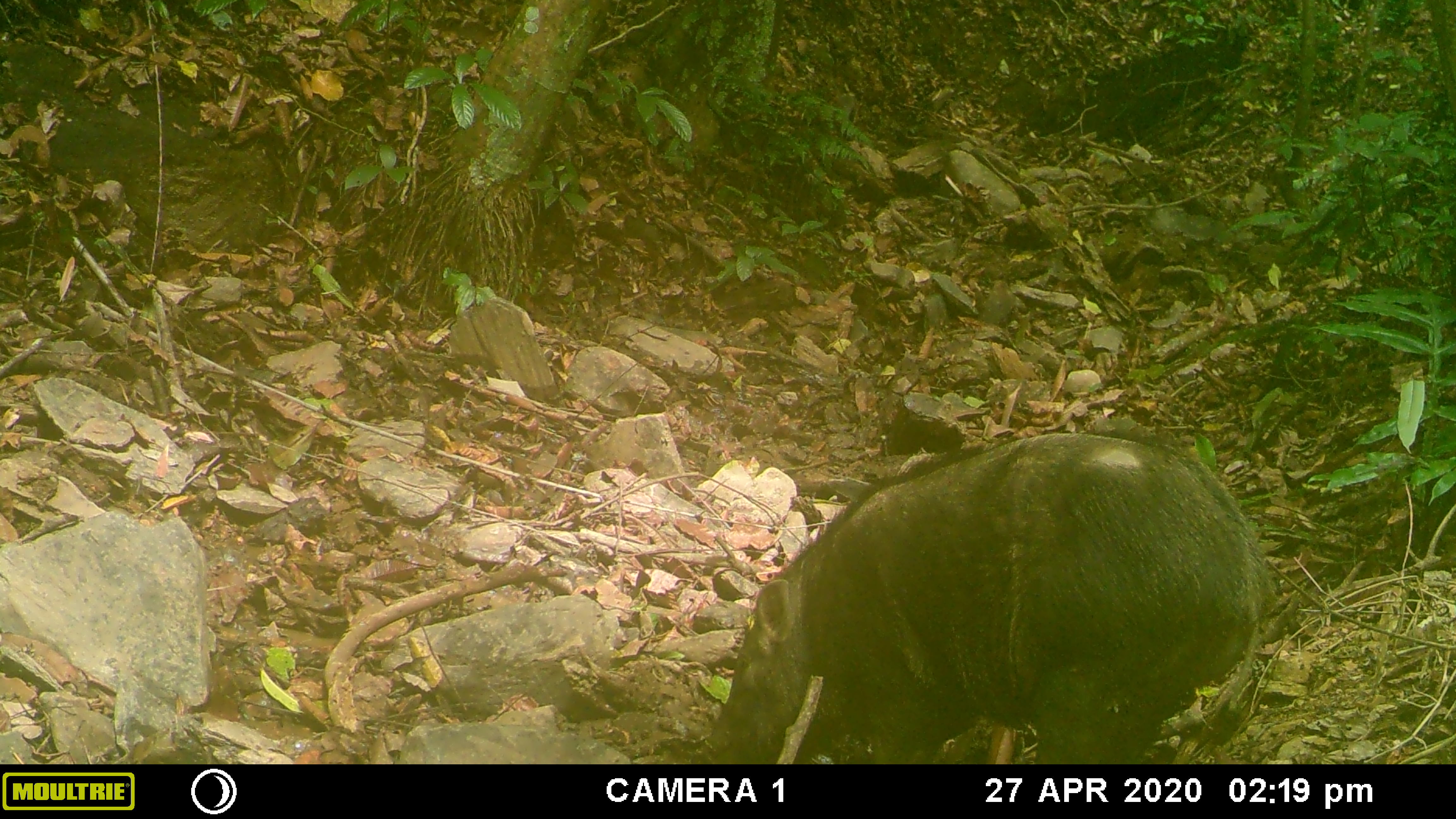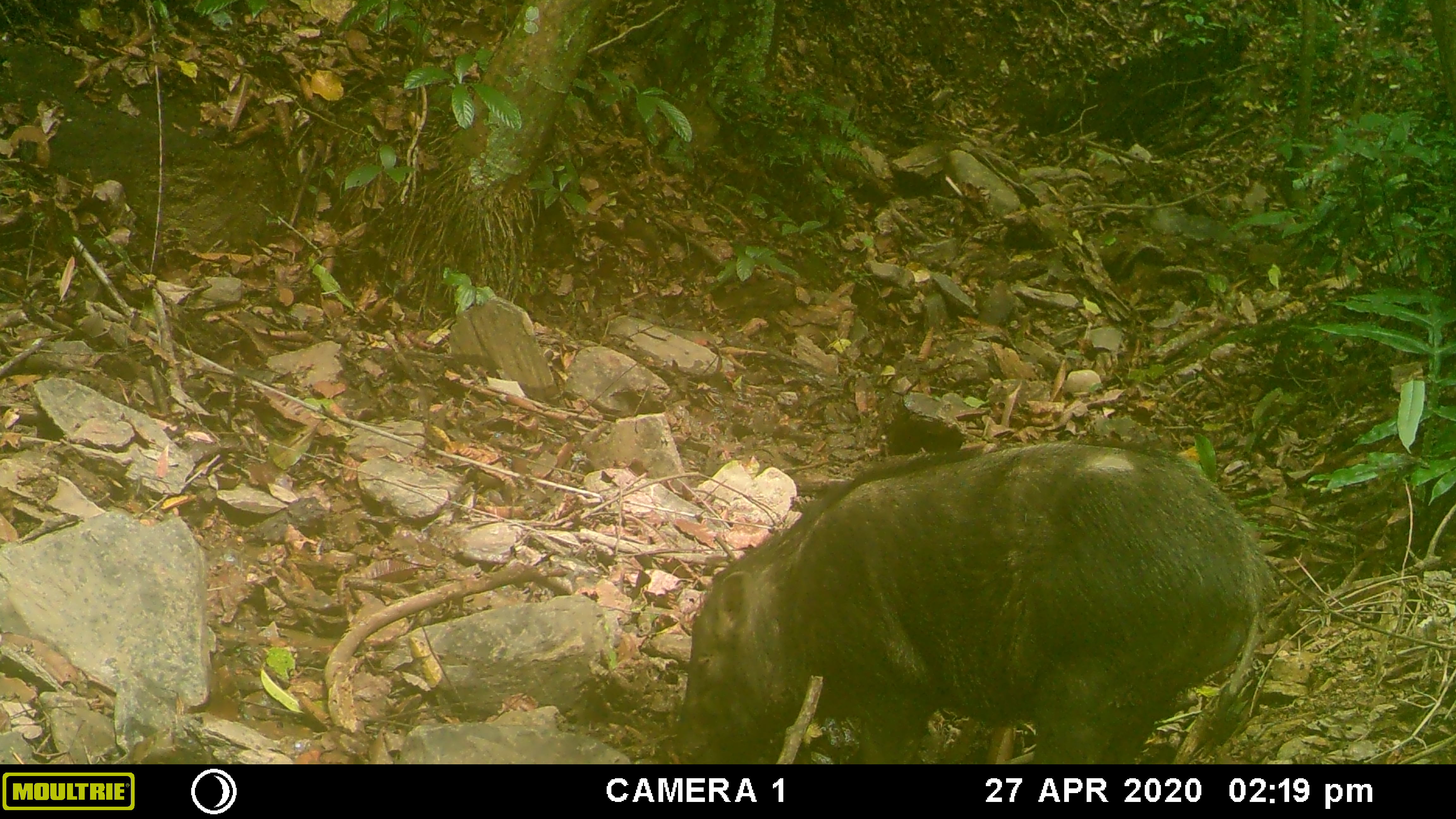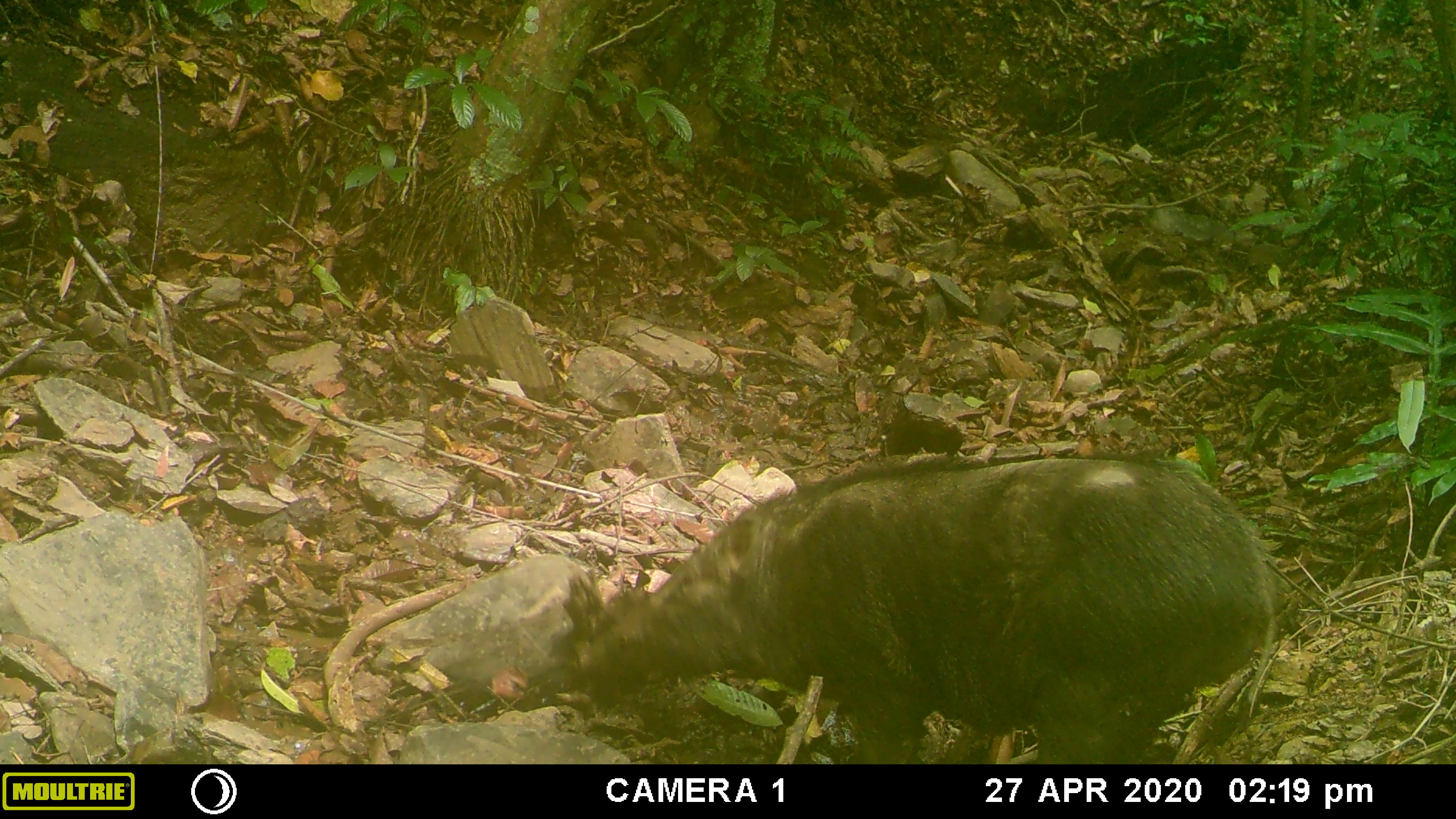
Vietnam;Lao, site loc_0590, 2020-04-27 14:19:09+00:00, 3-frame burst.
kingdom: Animalia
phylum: Chordata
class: Mammalia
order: Artiodactyla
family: Suidae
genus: Sus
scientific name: Sus scrofa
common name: eurasian wild pig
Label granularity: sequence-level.